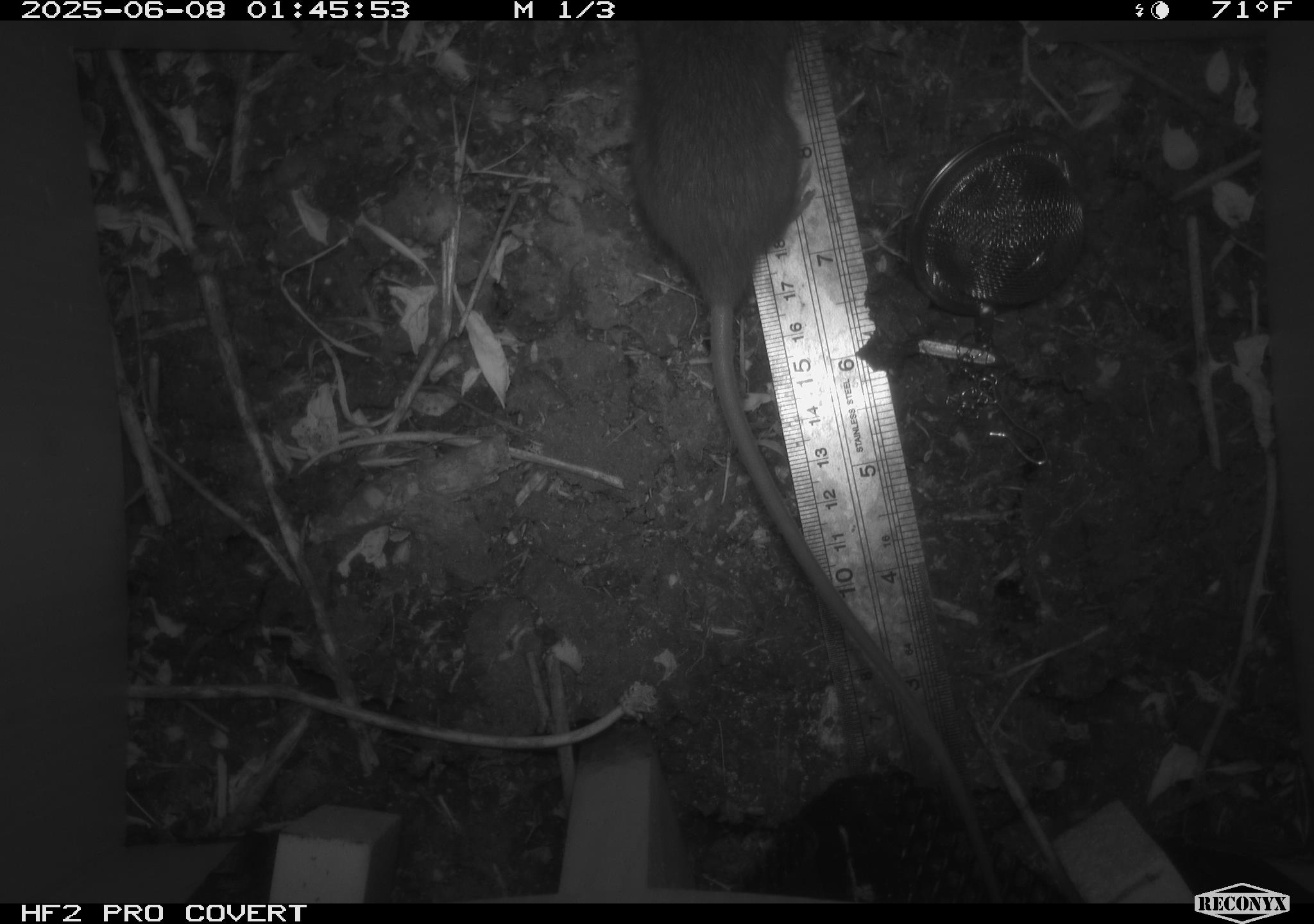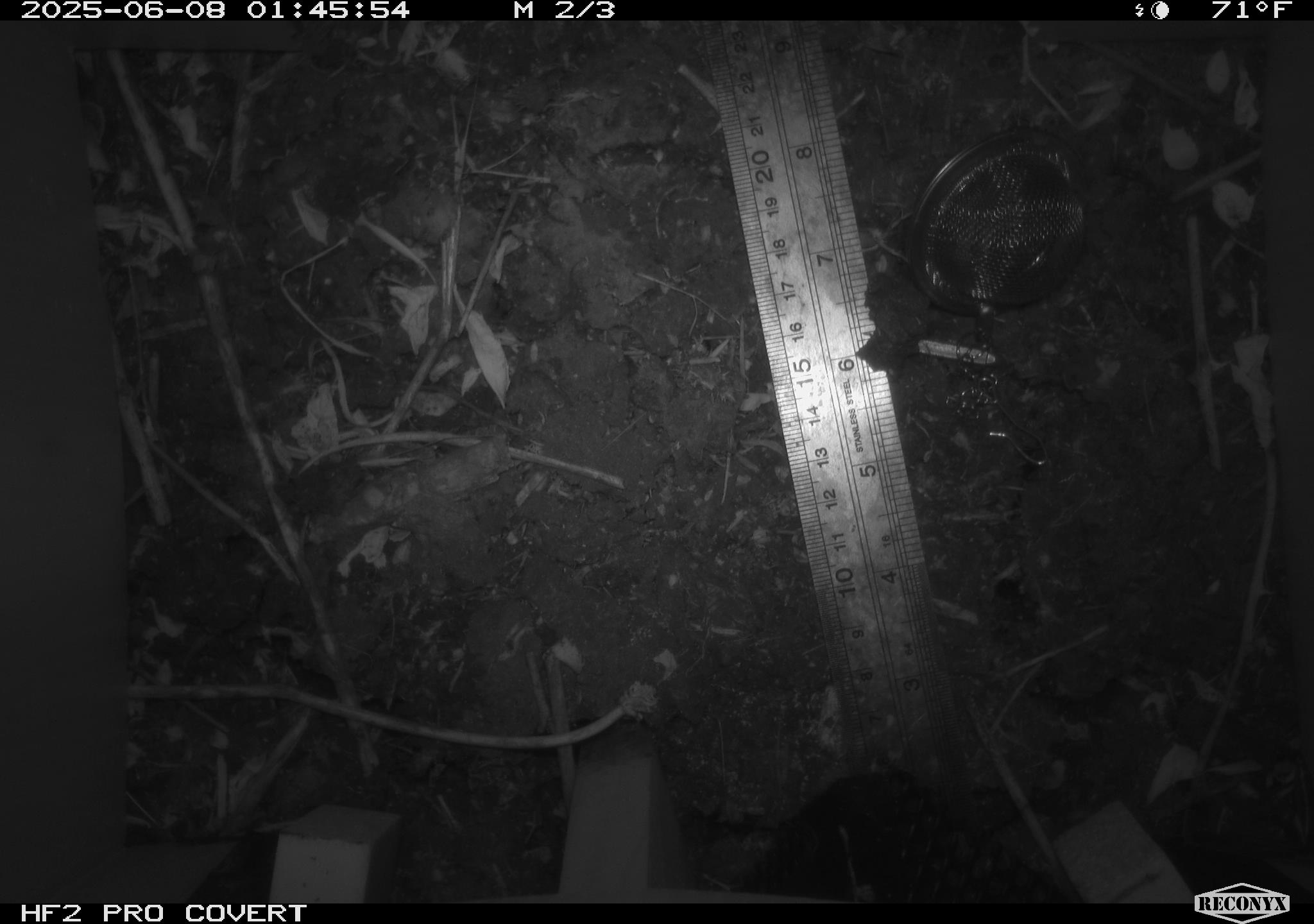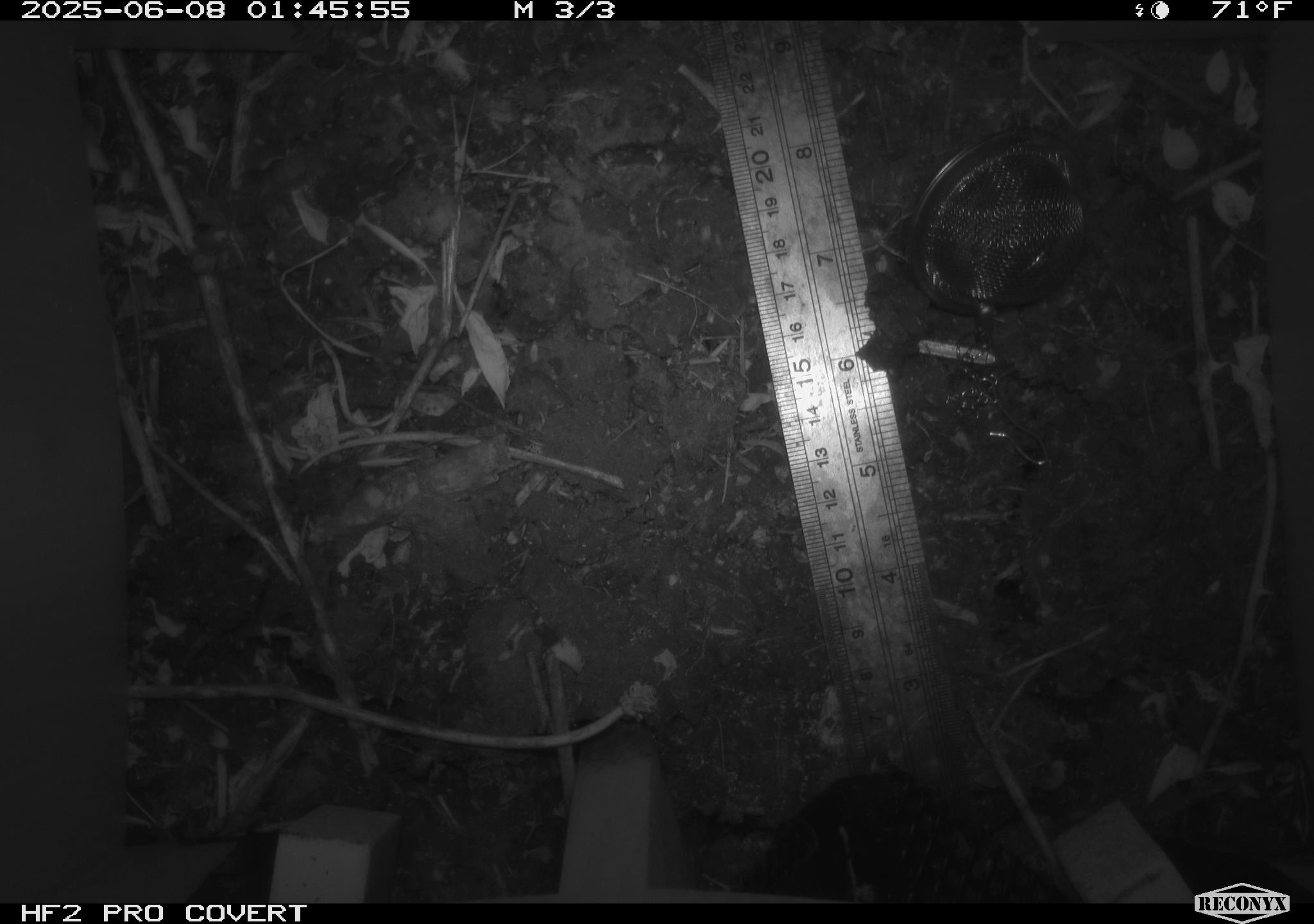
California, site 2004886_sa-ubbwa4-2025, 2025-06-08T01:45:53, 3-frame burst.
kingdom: Animalia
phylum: Chordata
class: Mammalia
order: Rodentia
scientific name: Rodentia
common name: rodent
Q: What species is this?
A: Rodent (Rodentia).